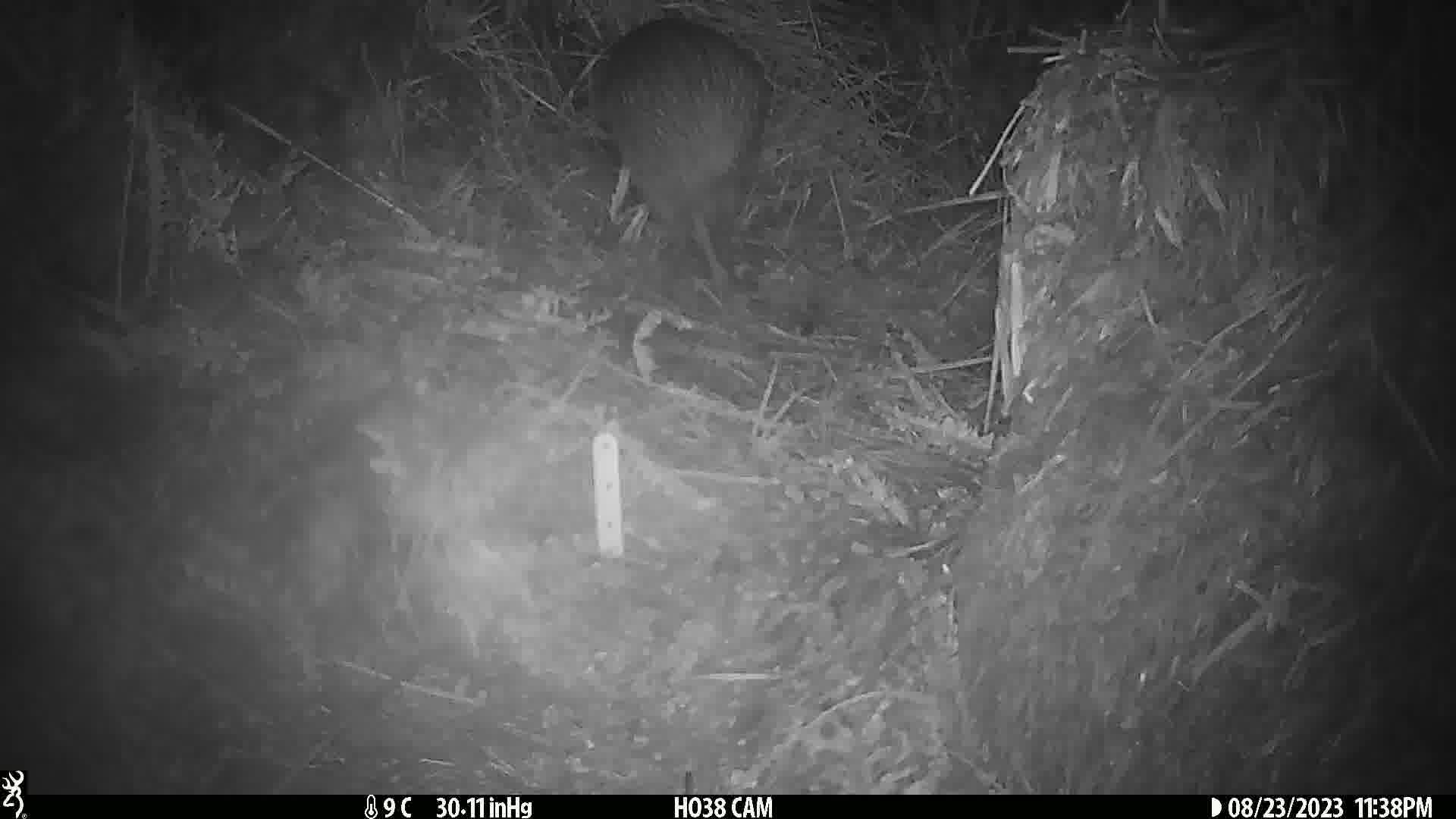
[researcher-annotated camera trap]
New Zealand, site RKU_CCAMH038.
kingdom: Animalia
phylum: Chordata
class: Aves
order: Apterygiformes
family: Apterygidae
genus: Apteryx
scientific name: Apteryx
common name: kiwi